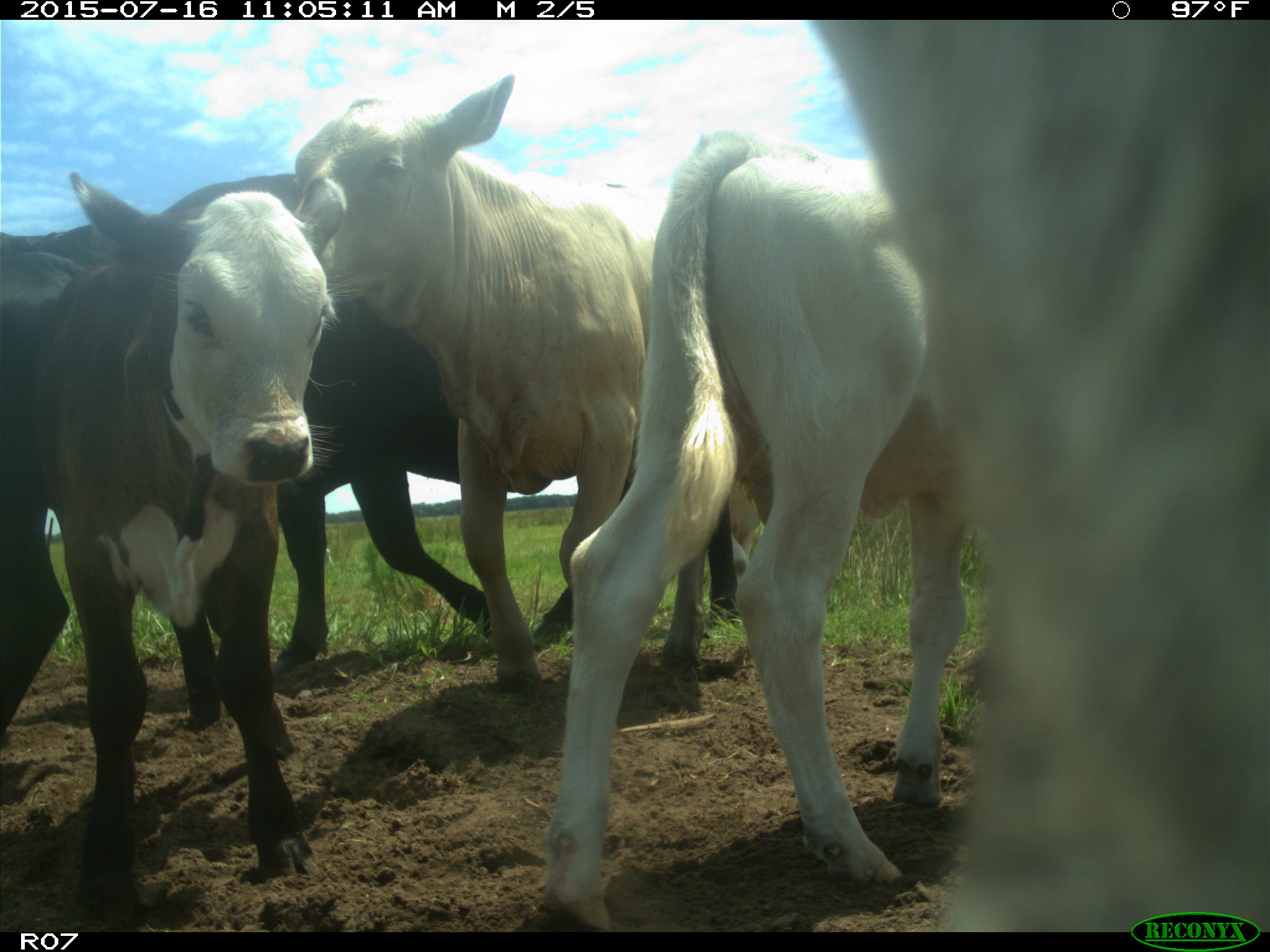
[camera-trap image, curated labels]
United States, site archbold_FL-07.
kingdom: Animalia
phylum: Chordata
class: Mammalia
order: Artiodactyla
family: Bovidae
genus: Bos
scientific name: Bos taurus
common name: domestic cow